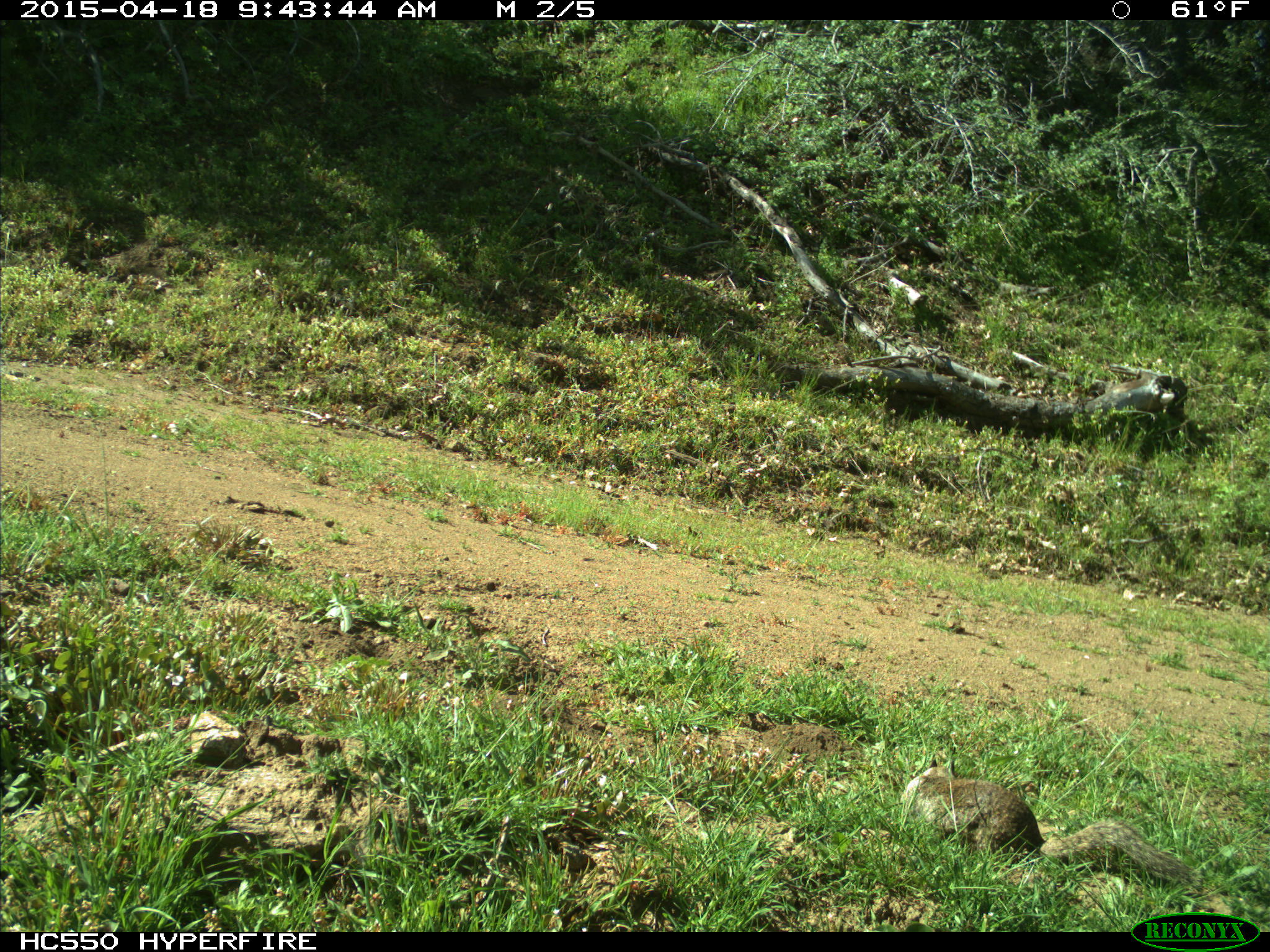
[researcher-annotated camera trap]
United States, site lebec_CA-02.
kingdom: Animalia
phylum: Chordata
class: Mammalia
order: Rodentia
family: Sciuridae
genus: Otospermophilus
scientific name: Otospermophilus beecheyi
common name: california ground squirrel